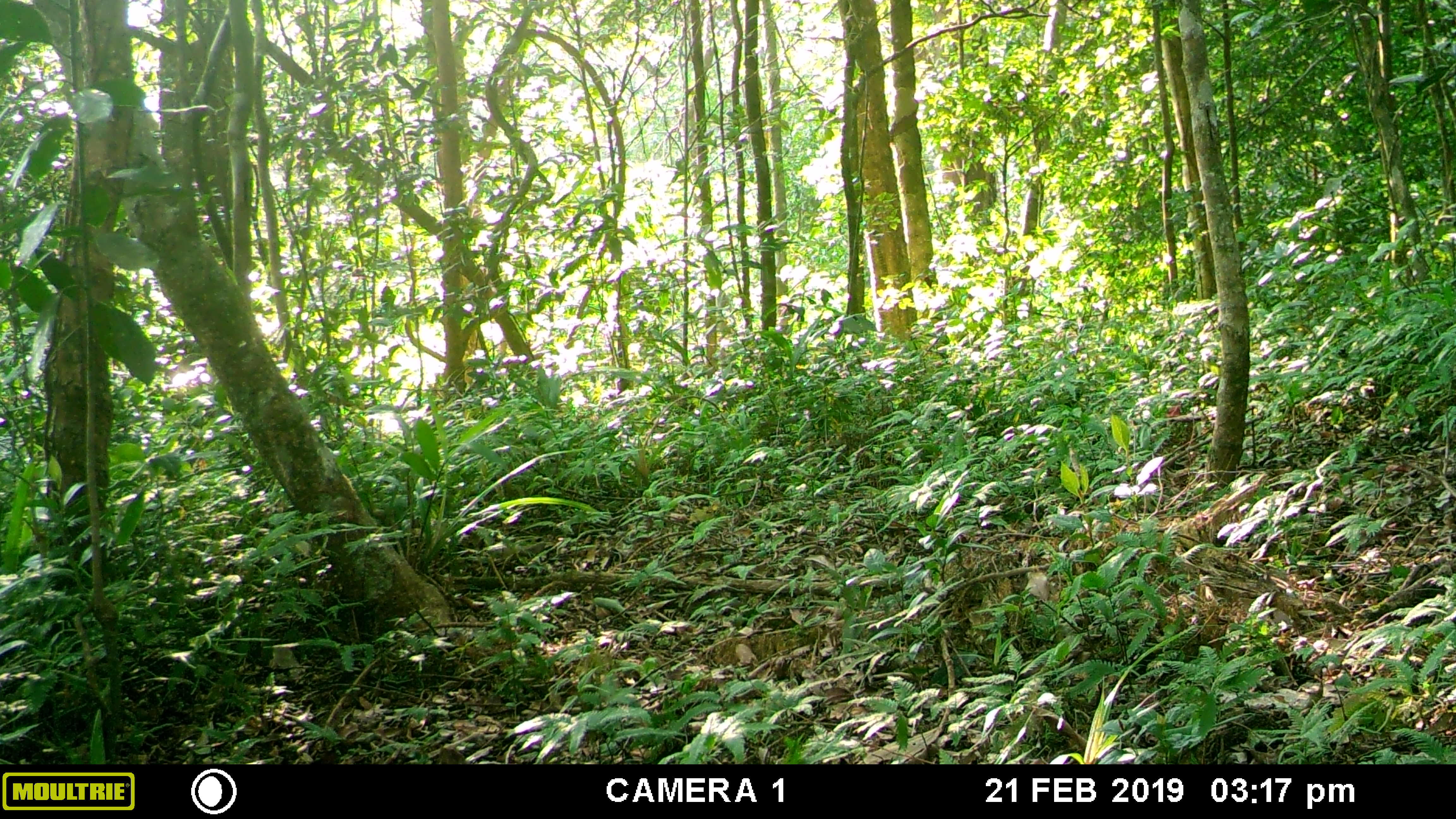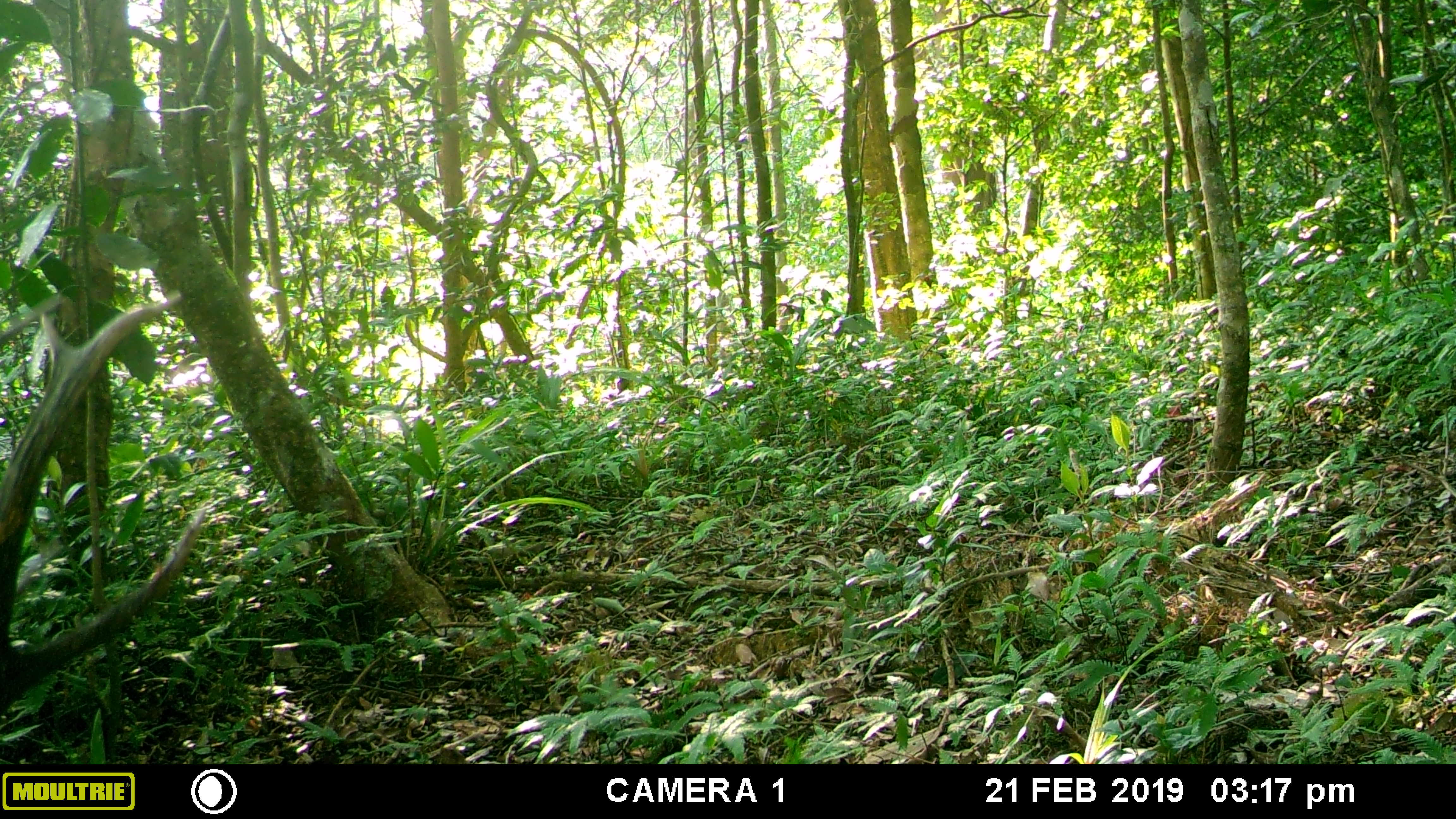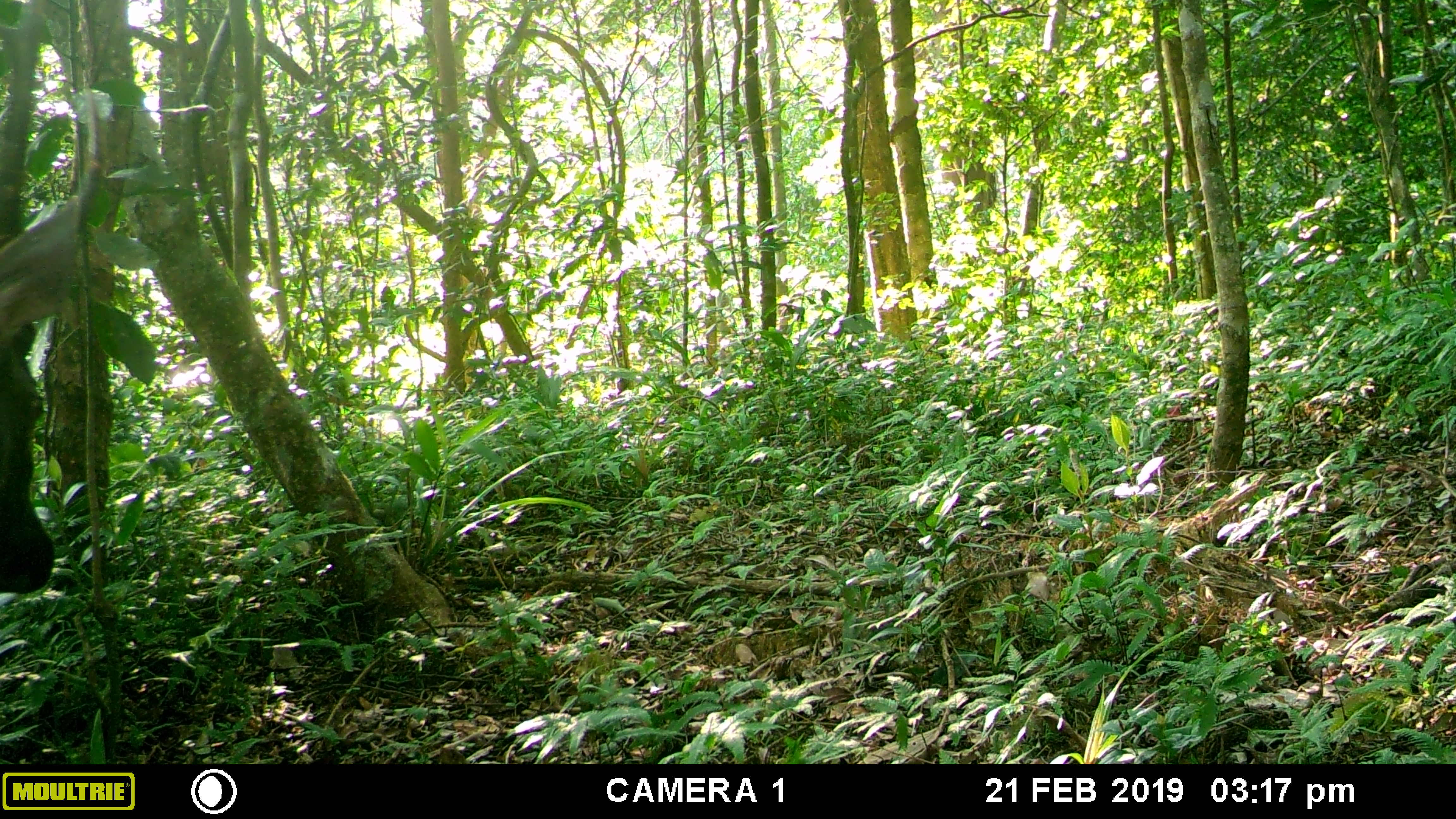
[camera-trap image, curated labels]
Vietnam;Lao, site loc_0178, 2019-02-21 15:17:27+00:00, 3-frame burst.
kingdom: Animalia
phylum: Chordata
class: Mammalia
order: Artiodactyla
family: Cervidae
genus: Rusa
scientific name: Rusa unicolor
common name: sambar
Sambar (Rusa unicolor). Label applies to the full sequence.